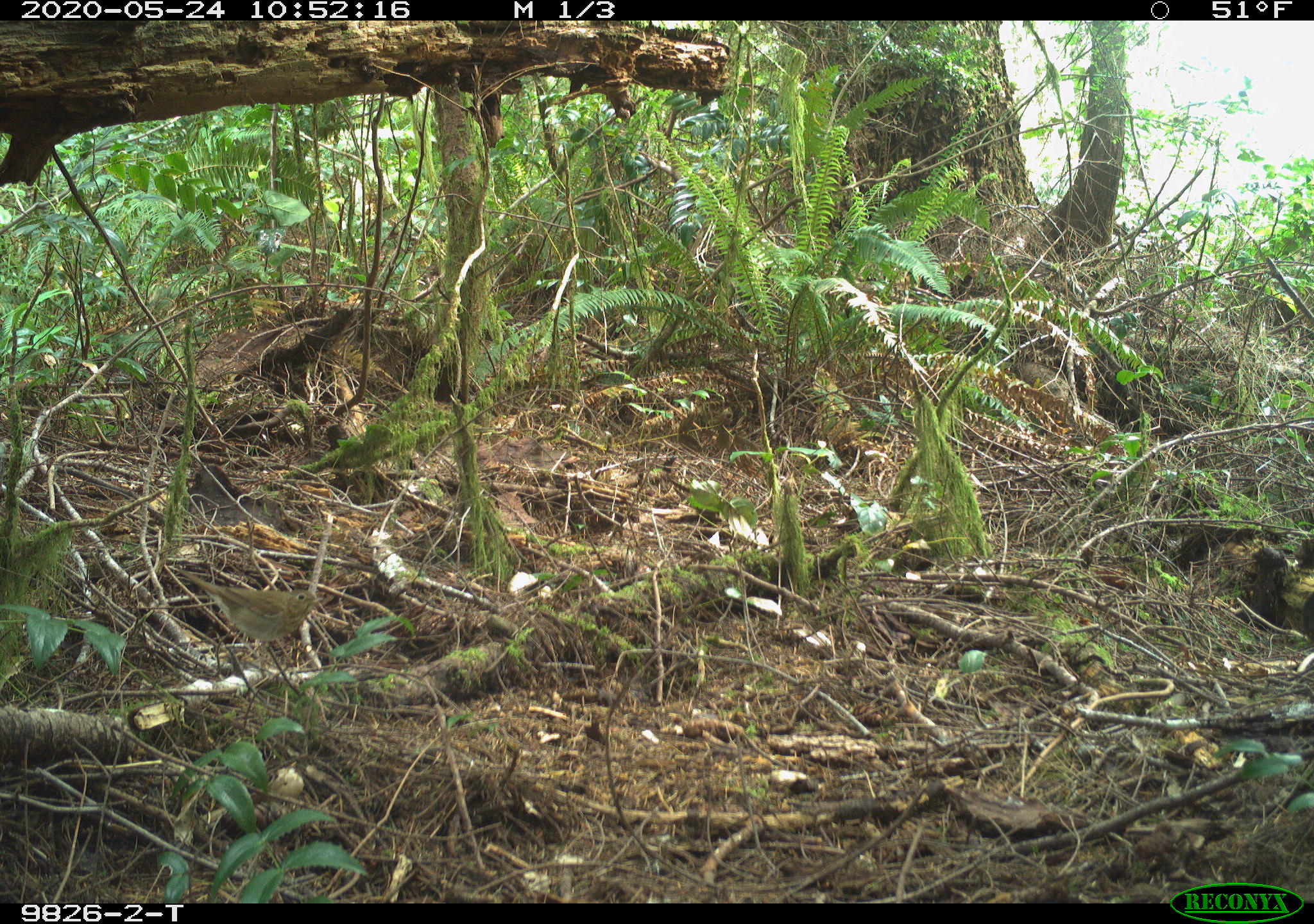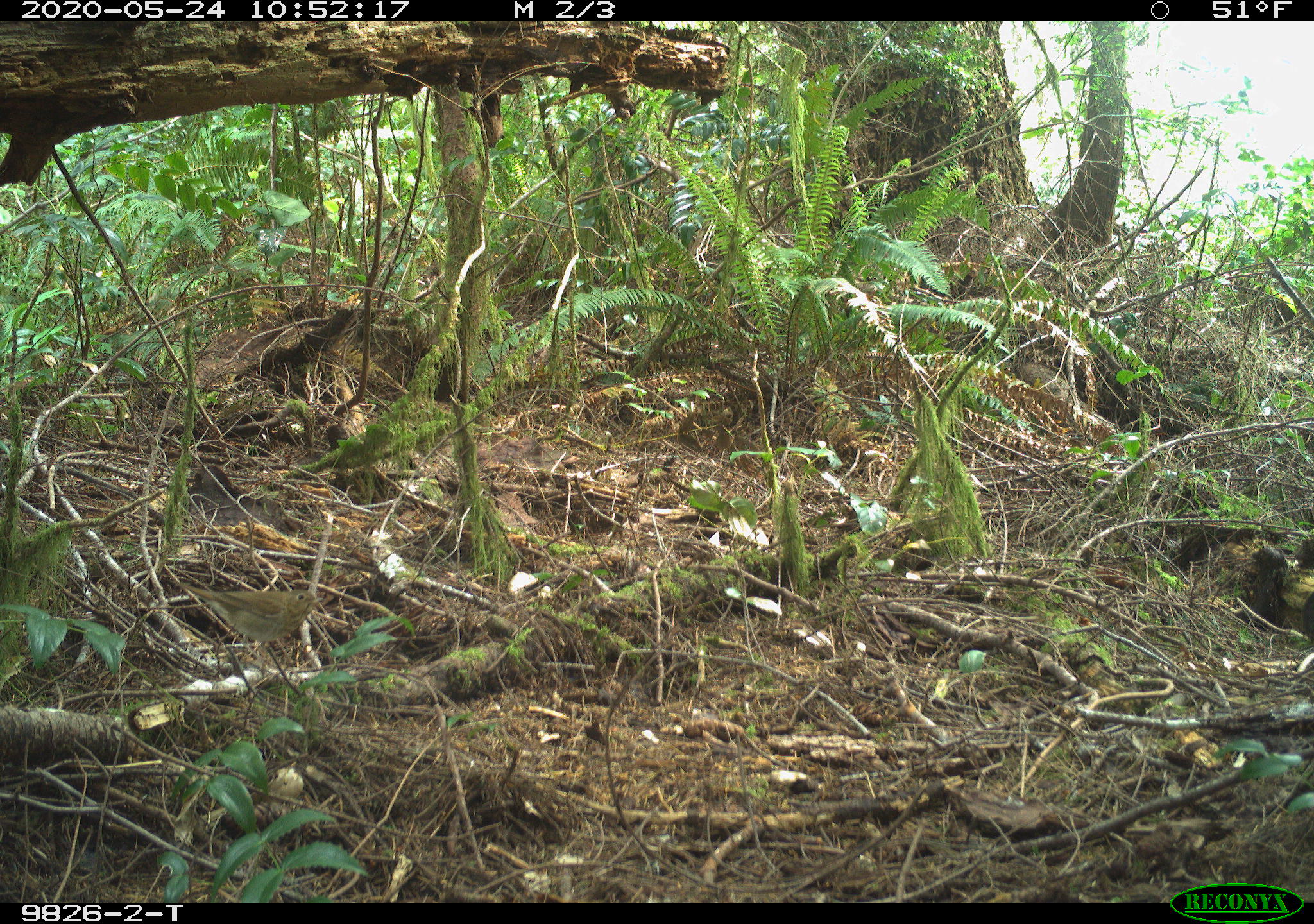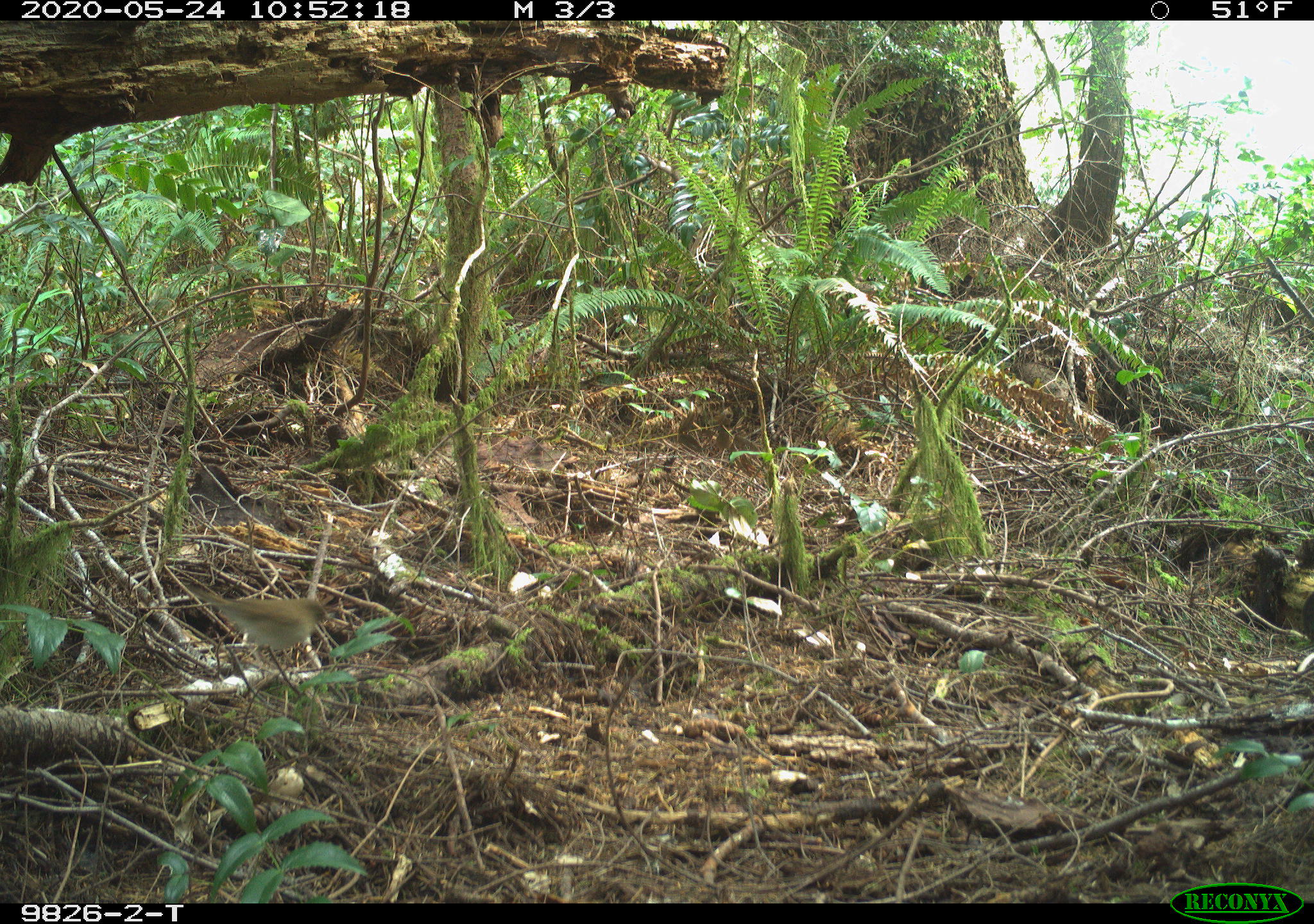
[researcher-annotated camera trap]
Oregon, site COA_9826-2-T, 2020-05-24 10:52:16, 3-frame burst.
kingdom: Animalia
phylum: Chordata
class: Aves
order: Passeriformes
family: Turdidae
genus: Catharus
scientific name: Catharus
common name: brown thrushes and nightingale-thrushes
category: catharus species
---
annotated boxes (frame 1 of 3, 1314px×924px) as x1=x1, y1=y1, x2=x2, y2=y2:
catharus species: x1=161, y1=553, x2=340, y2=683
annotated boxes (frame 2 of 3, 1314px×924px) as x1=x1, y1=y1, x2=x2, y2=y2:
catharus species: x1=156, y1=561, x2=333, y2=687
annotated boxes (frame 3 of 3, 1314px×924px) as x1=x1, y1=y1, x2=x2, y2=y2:
catharus species: x1=166, y1=569, x2=349, y2=682